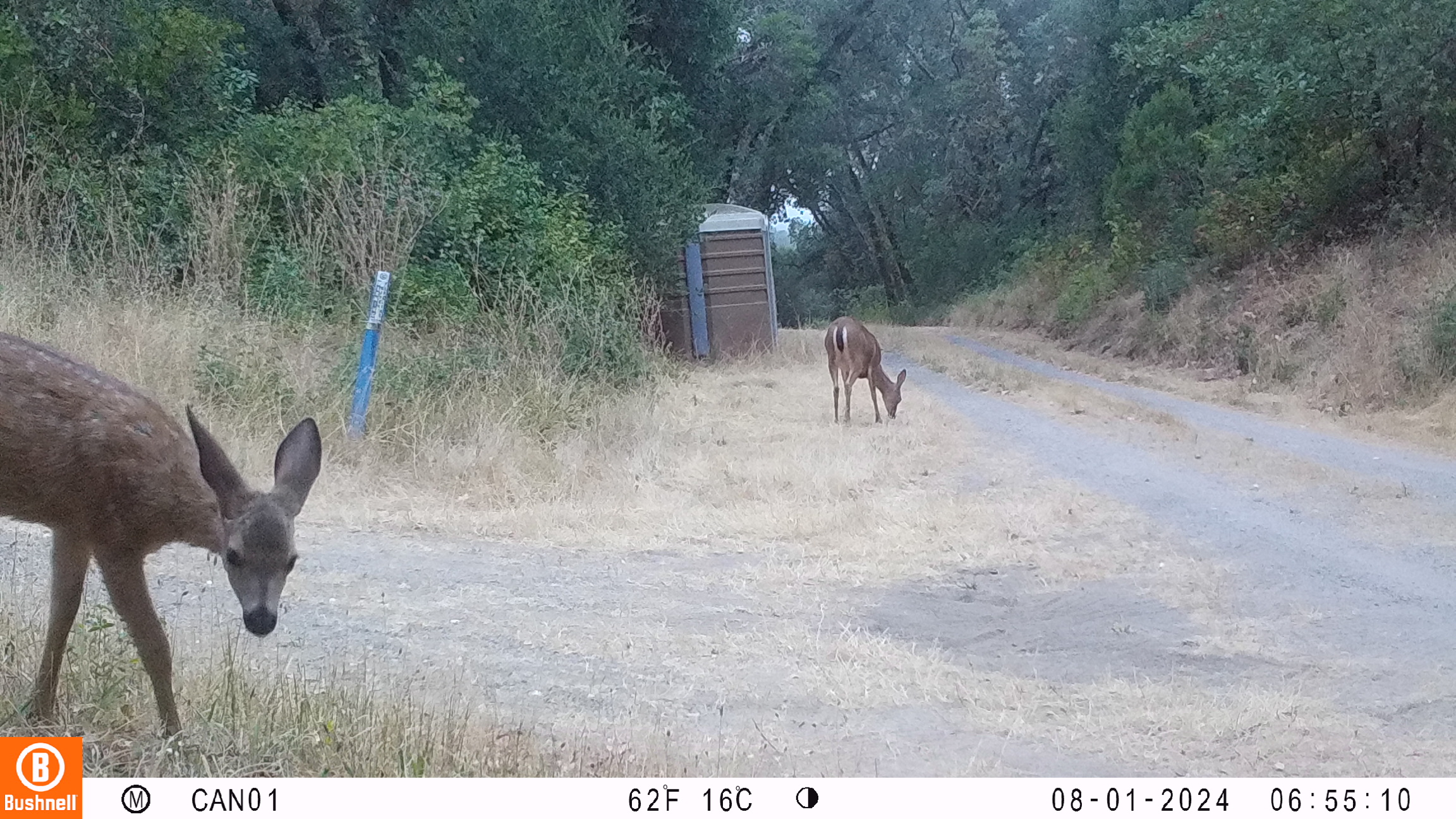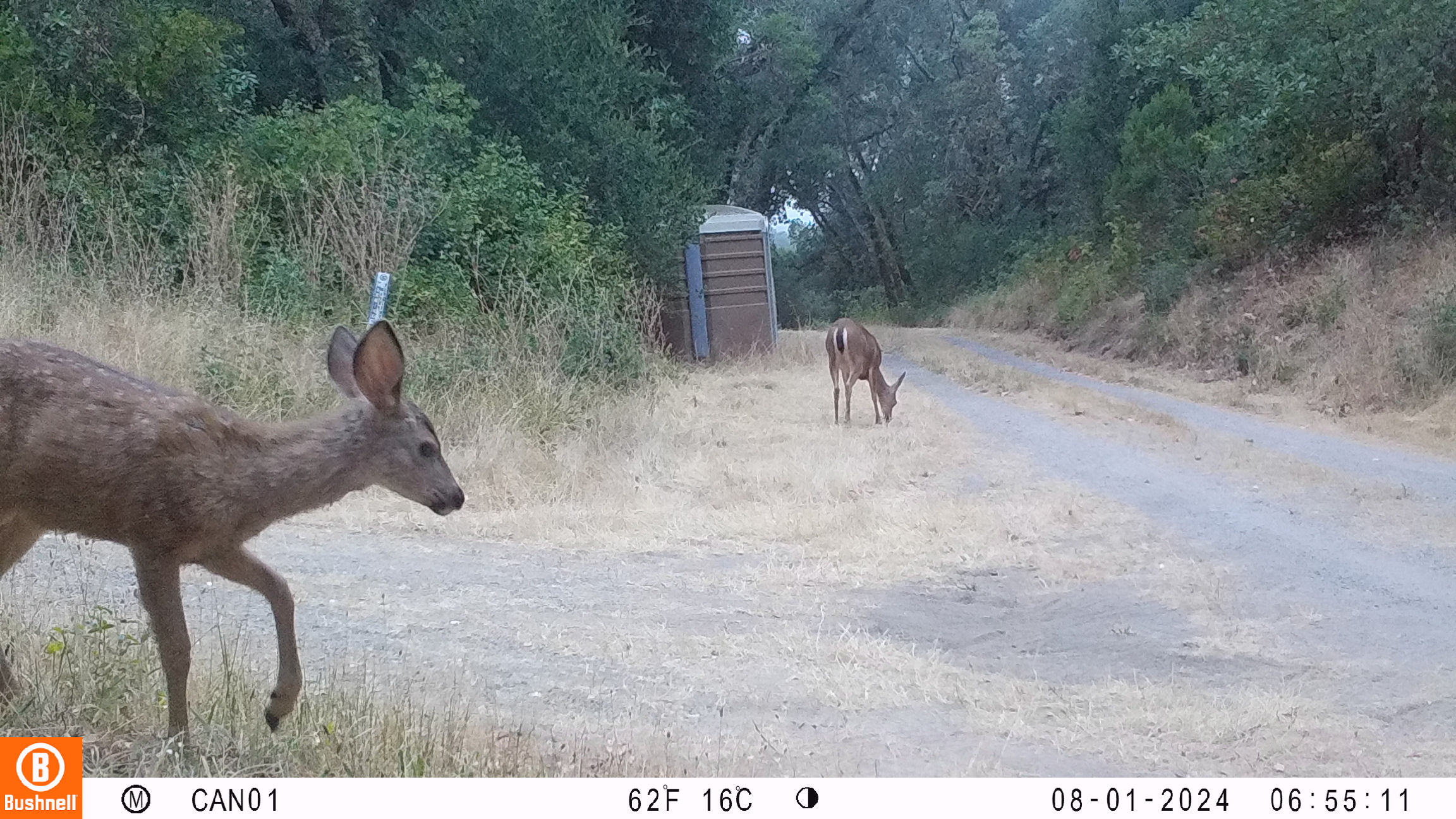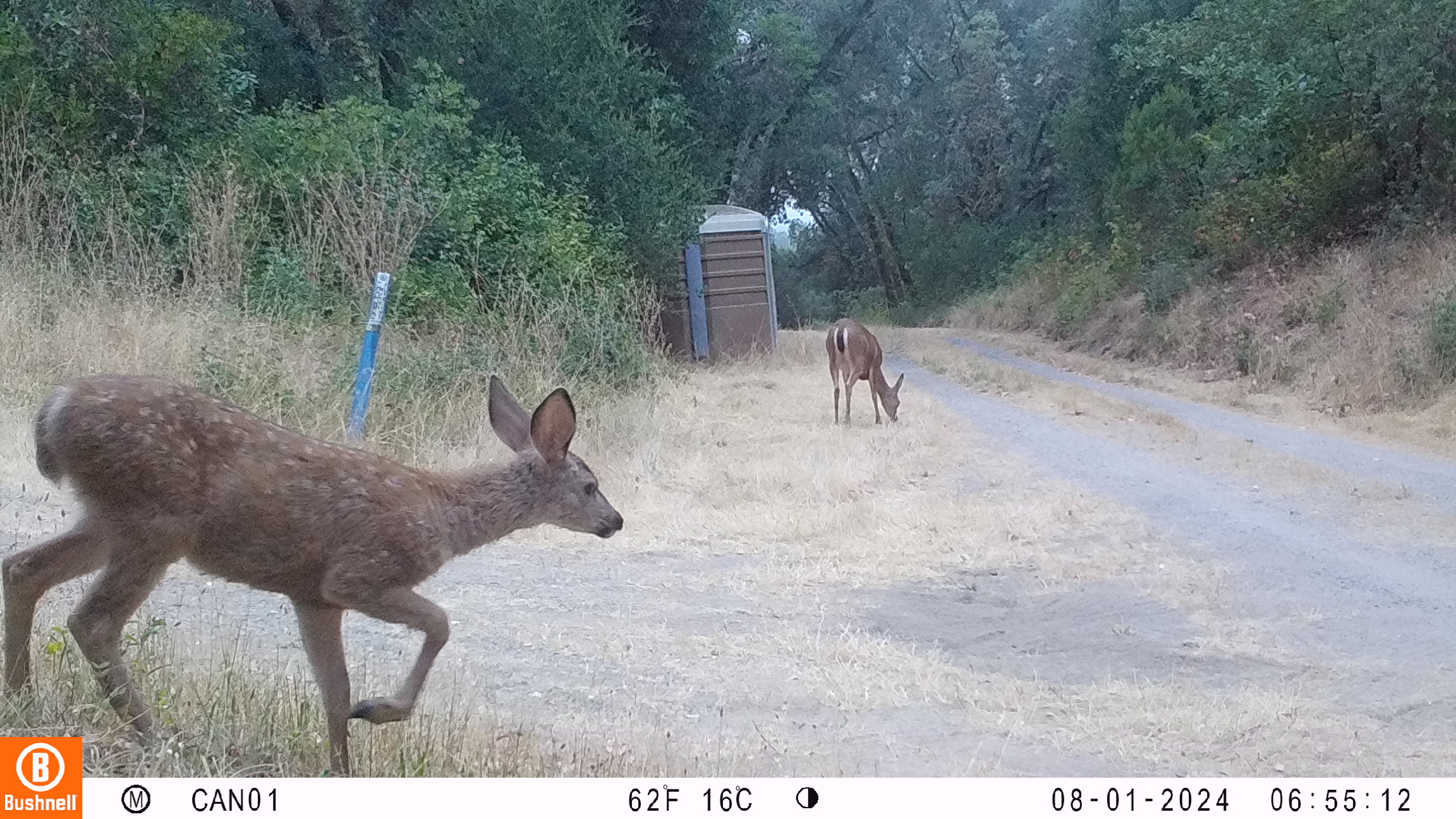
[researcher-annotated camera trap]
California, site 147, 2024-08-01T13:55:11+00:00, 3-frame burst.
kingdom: Animalia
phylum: Chordata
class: Mammalia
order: Artiodactyla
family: Cervidae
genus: Odocoileus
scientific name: Odocoileus hemionus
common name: mule deer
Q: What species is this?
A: Mule deer (Odocoileus hemionus).